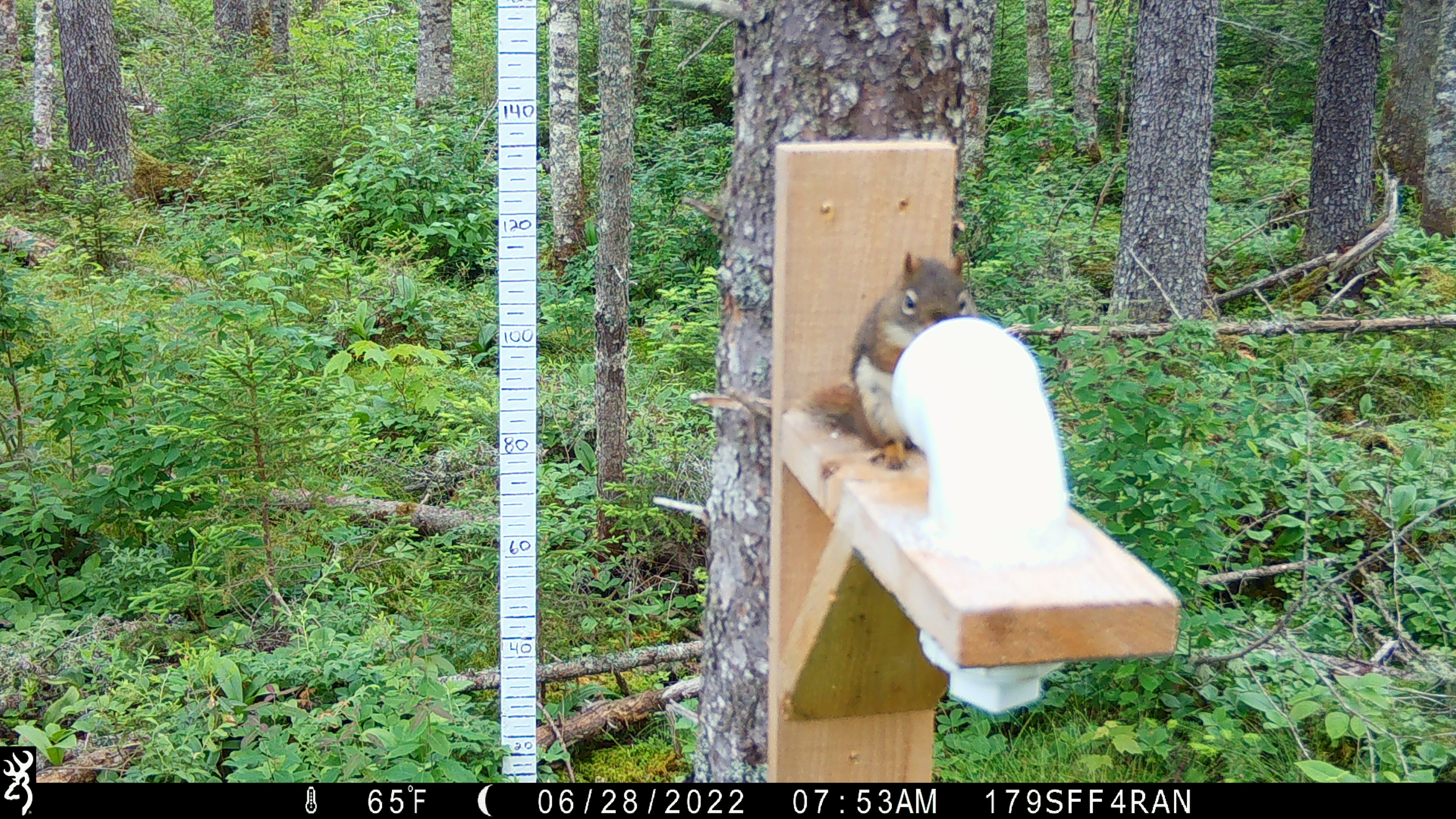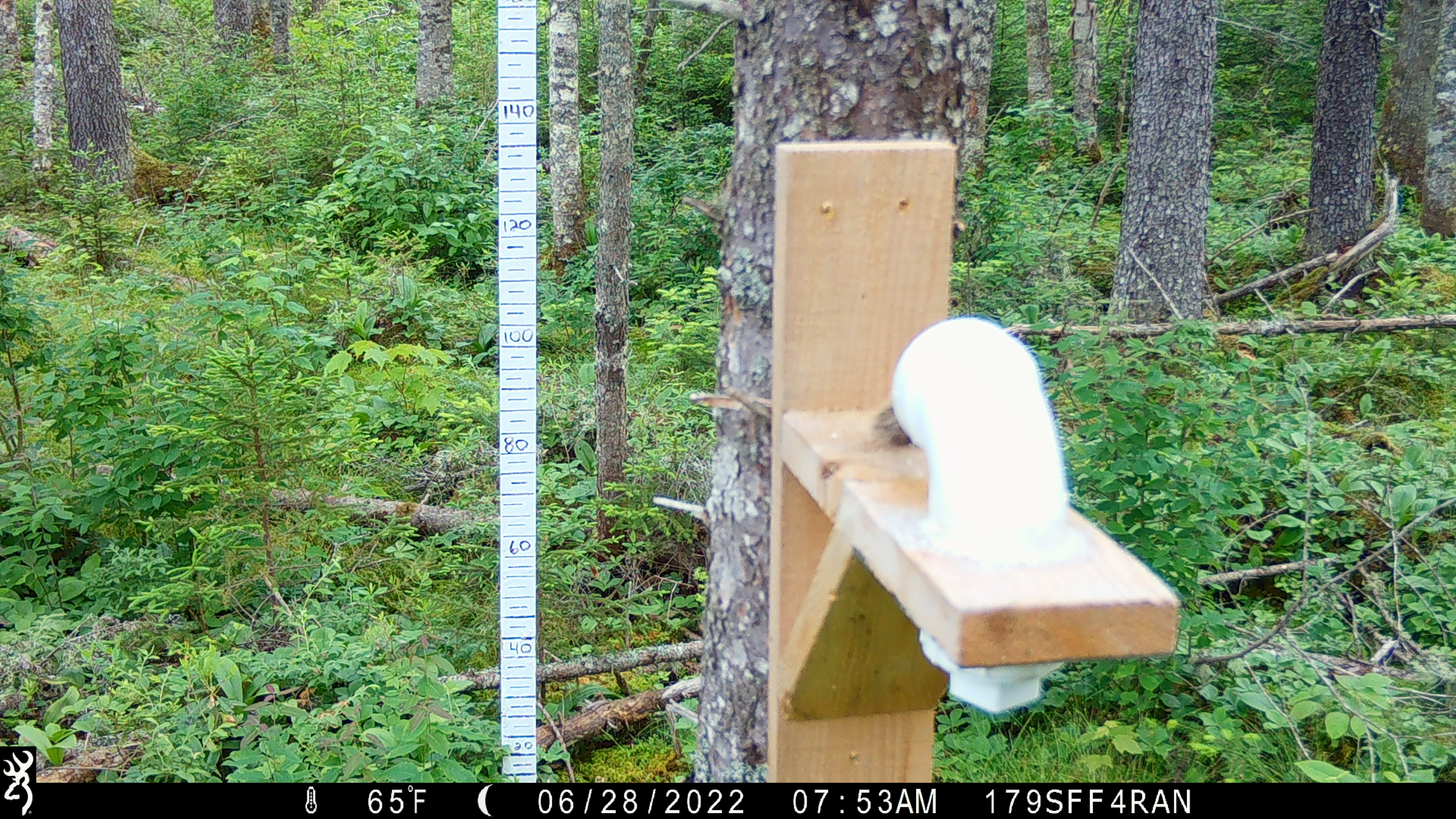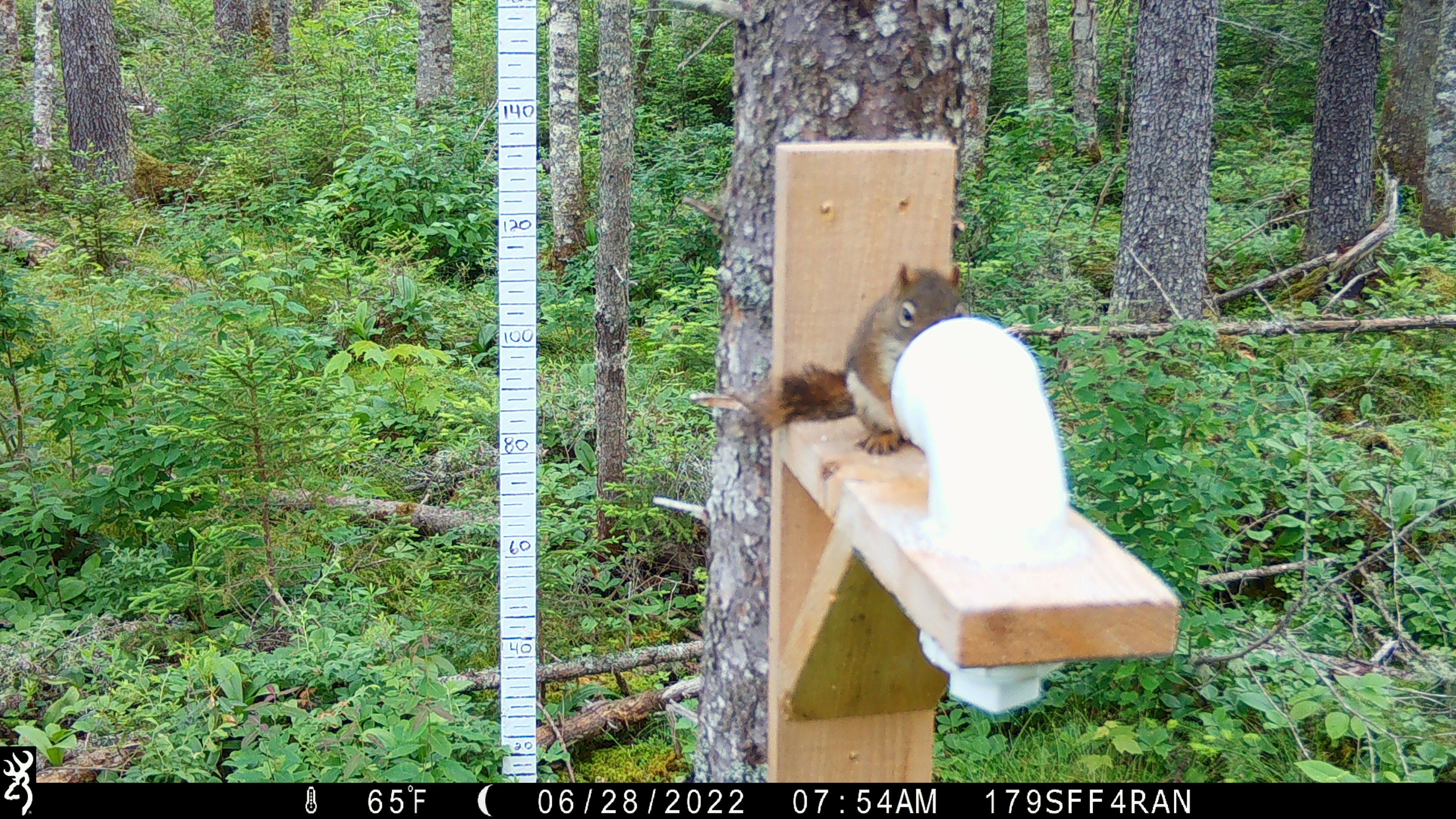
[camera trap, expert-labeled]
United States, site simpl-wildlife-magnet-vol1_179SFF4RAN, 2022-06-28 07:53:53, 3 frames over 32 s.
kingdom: Animalia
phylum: Chordata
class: Mammalia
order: Rodentia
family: Sciuridae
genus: Tamiasciurus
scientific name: Tamiasciurus hudsonicus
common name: red squirrel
Red squirrel (Tamiasciurus hudsonicus).